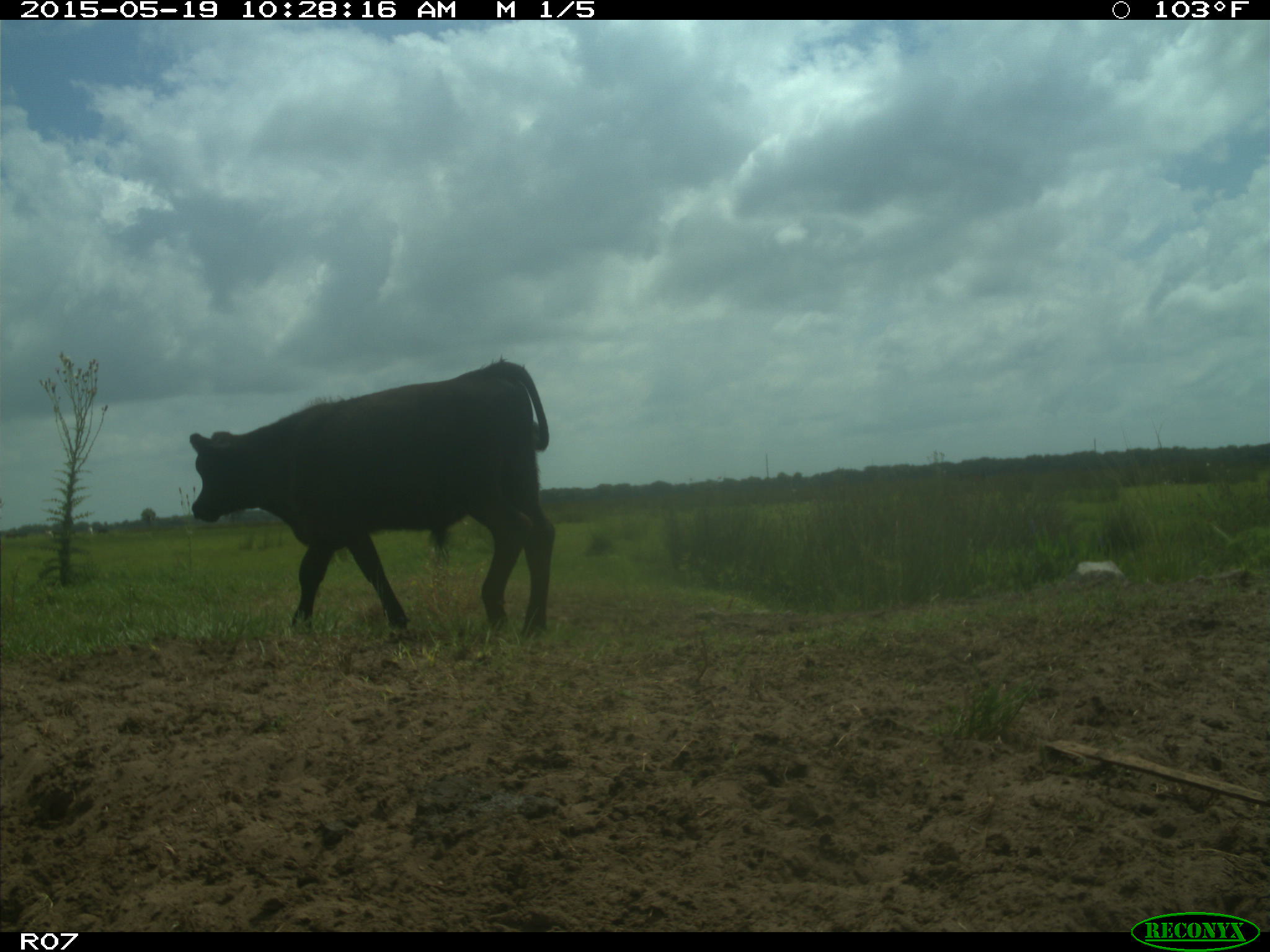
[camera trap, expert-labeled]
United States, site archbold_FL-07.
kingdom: Animalia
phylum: Chordata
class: Mammalia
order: Artiodactyla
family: Bovidae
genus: Bos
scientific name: Bos taurus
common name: domestic cow